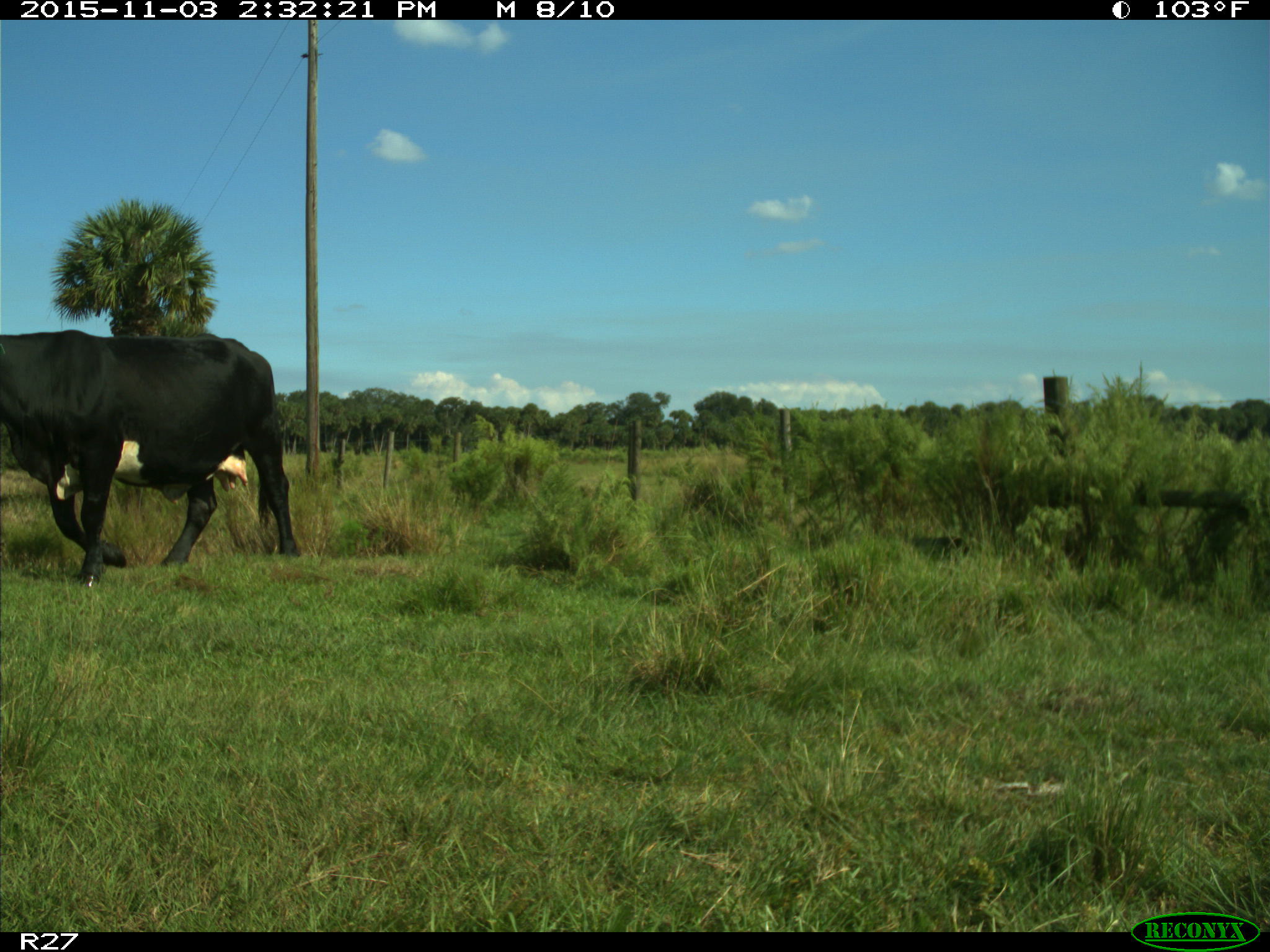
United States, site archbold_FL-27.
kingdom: Animalia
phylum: Chordata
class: Mammalia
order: Artiodactyla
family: Bovidae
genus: Bos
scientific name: Bos taurus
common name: domestic cow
Bos taurus (domestic cow).